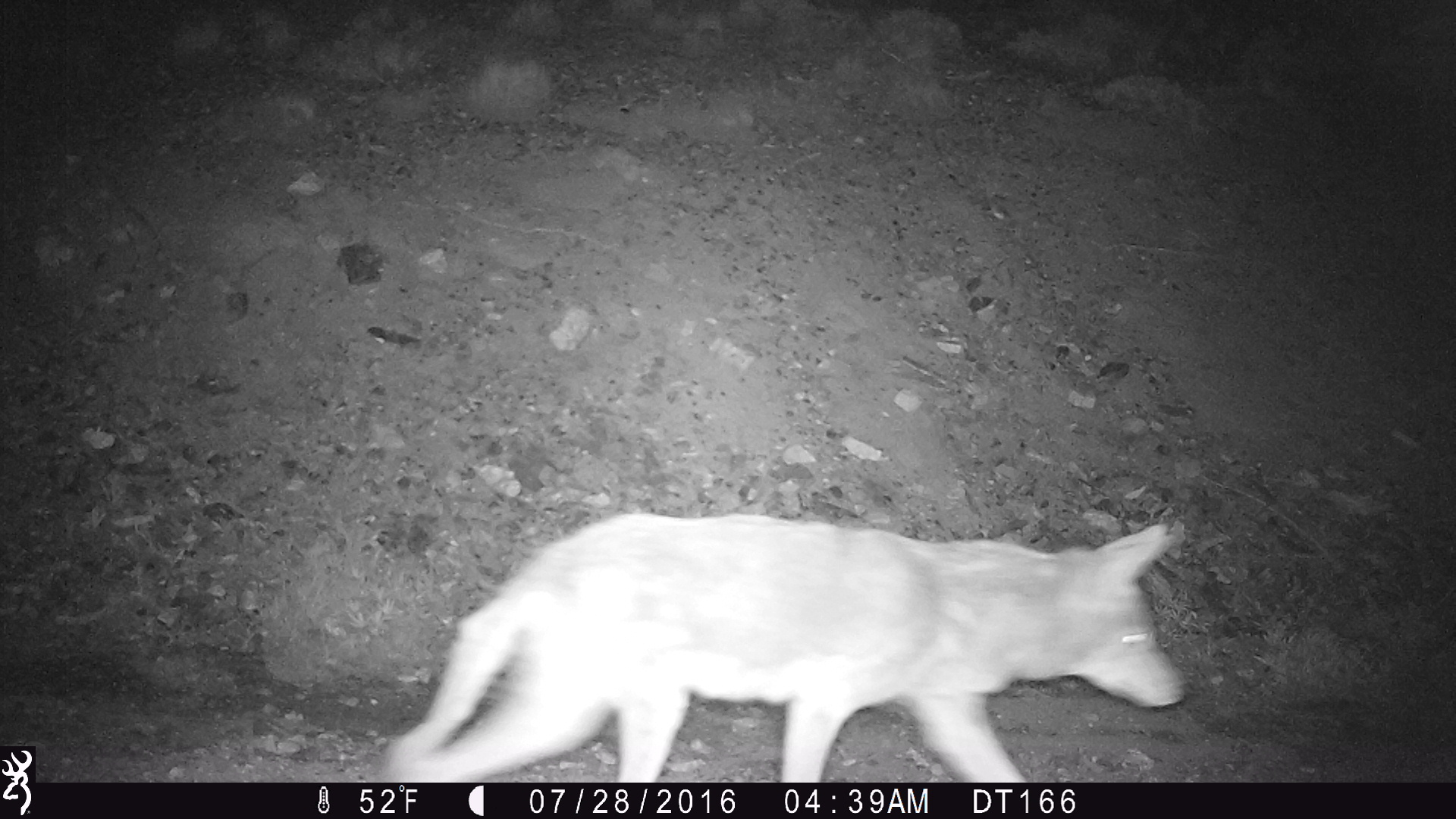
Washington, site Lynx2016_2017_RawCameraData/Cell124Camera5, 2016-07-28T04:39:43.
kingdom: Animalia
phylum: Chordata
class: Mammalia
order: Carnivora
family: Canidae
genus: Canis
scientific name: Canis latrans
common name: coyote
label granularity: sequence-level